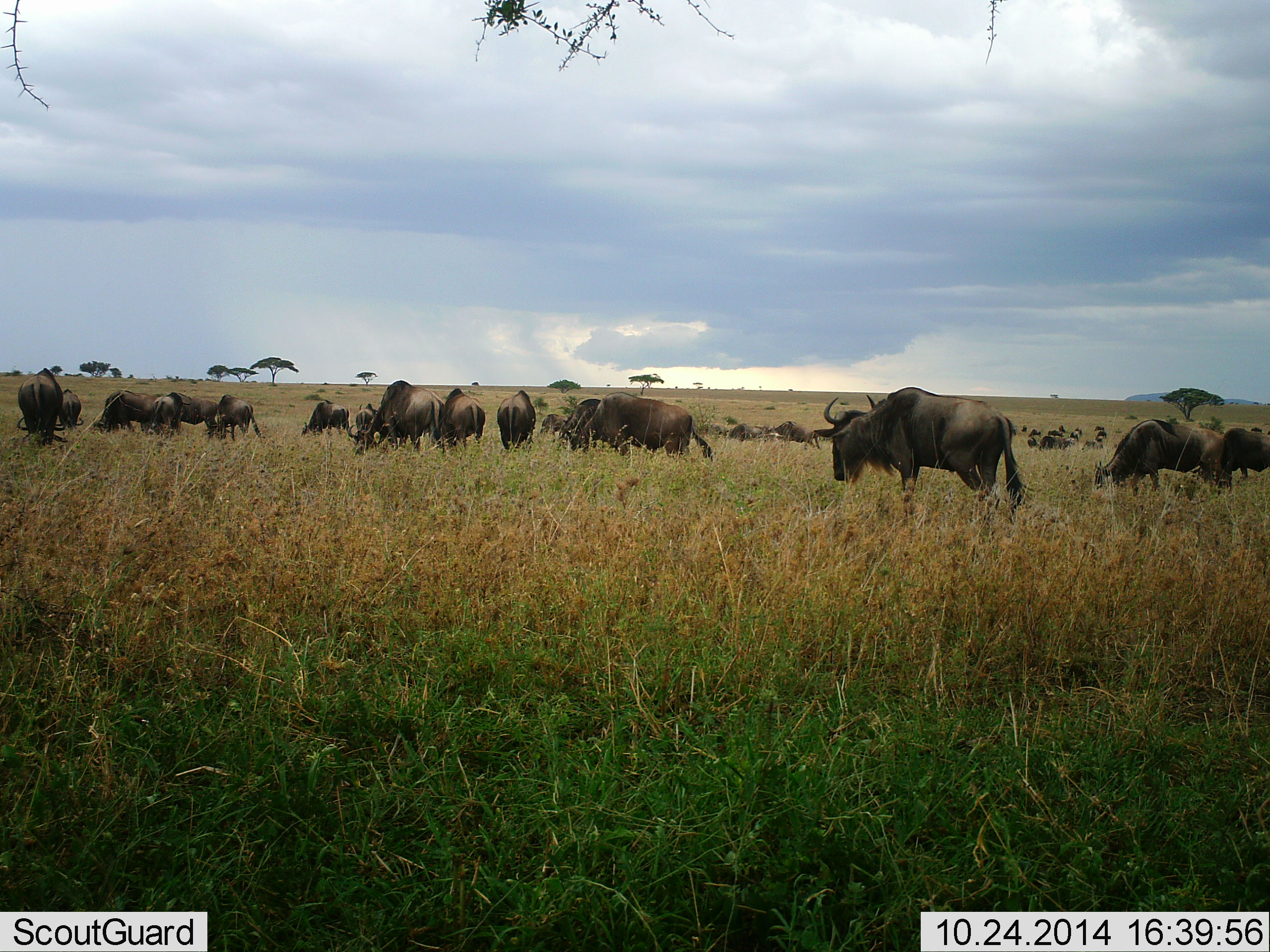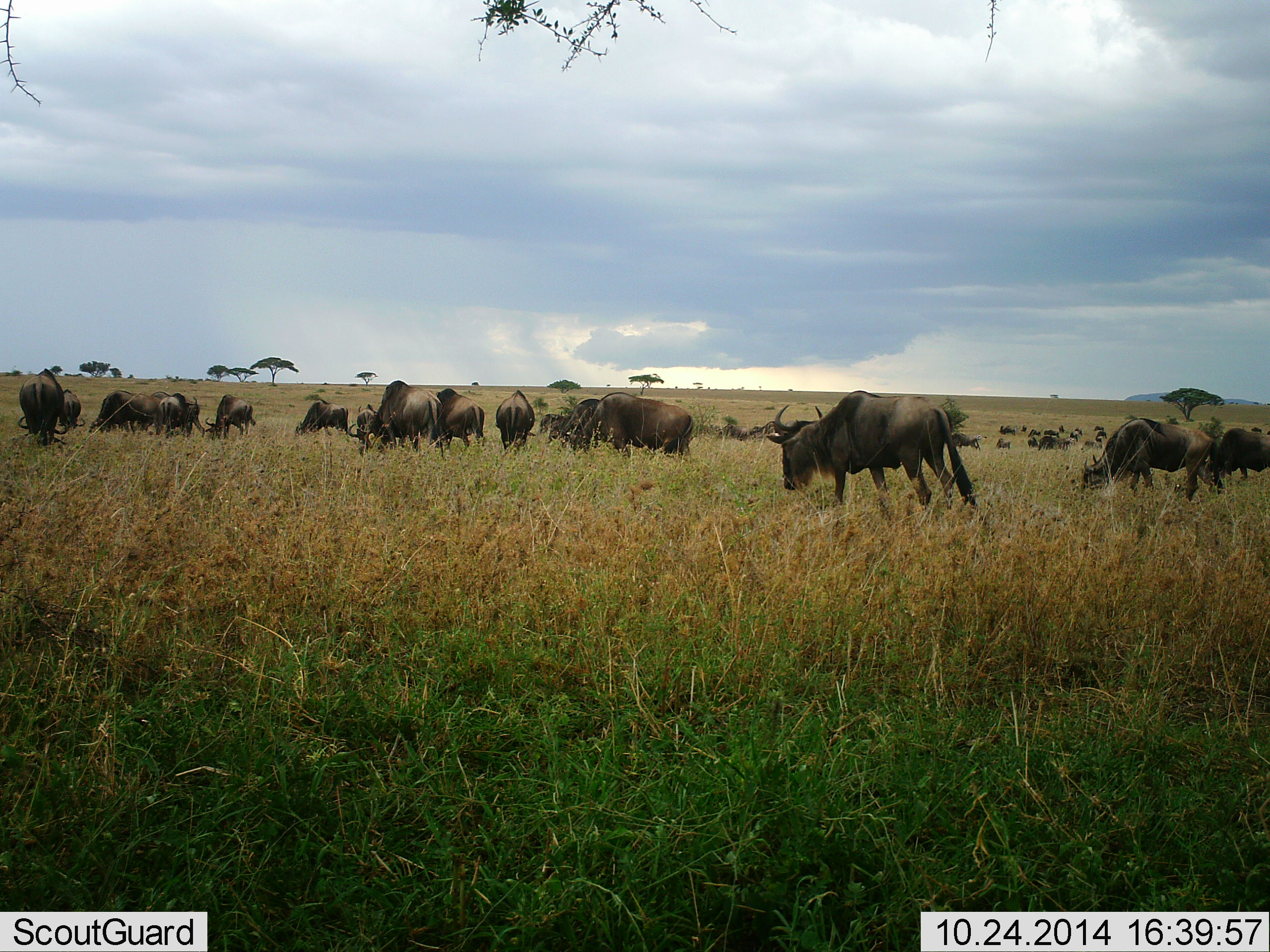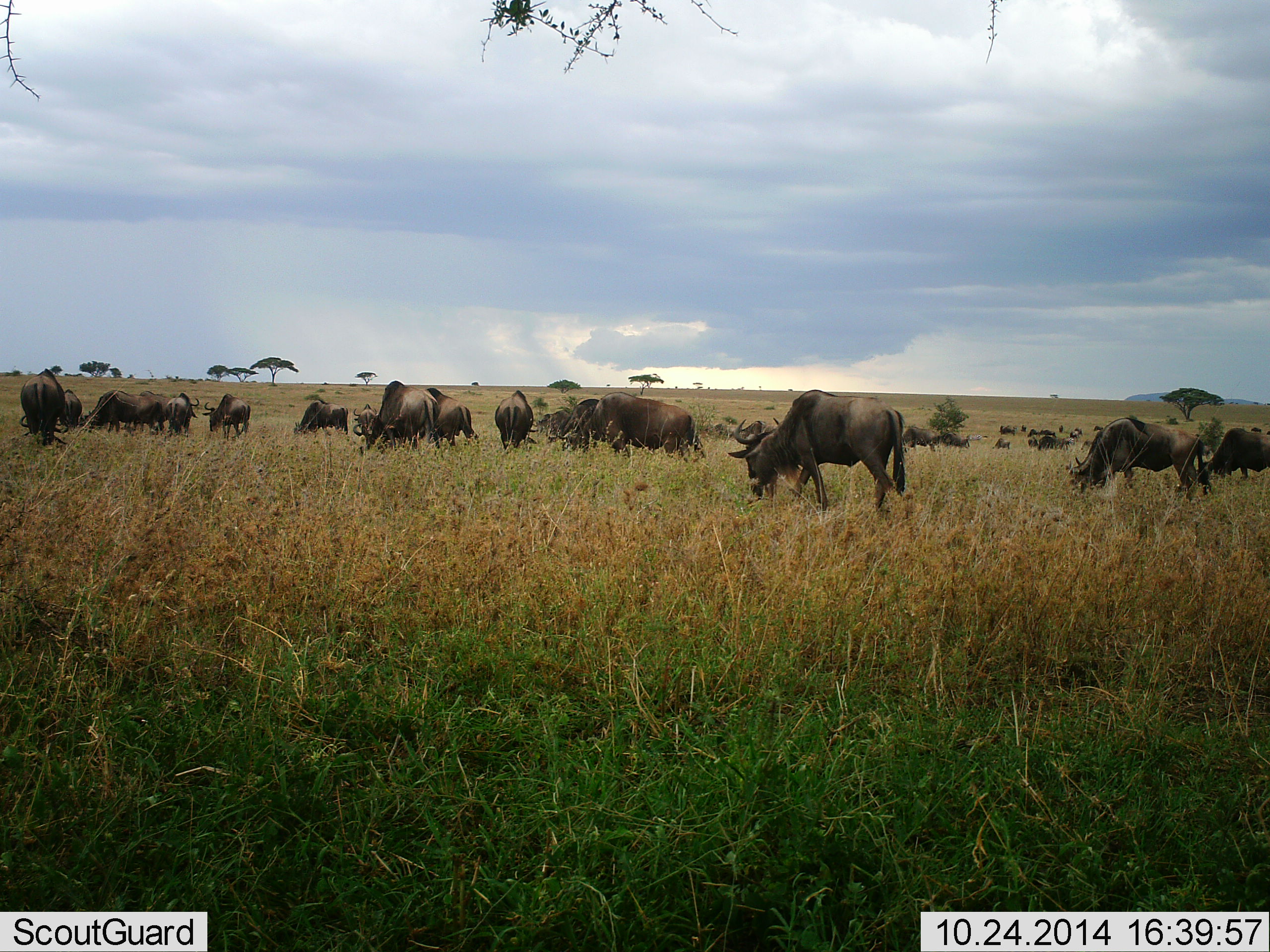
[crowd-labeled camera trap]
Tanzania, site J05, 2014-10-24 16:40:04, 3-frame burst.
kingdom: Animalia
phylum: Chordata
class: Mammalia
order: Artiodactyla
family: Bovidae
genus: Connochaetes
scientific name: Connochaetes taurinus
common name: blue wildebeest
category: wildebeest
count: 11-50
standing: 40%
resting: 10%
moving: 70%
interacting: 0%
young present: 0%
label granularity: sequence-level